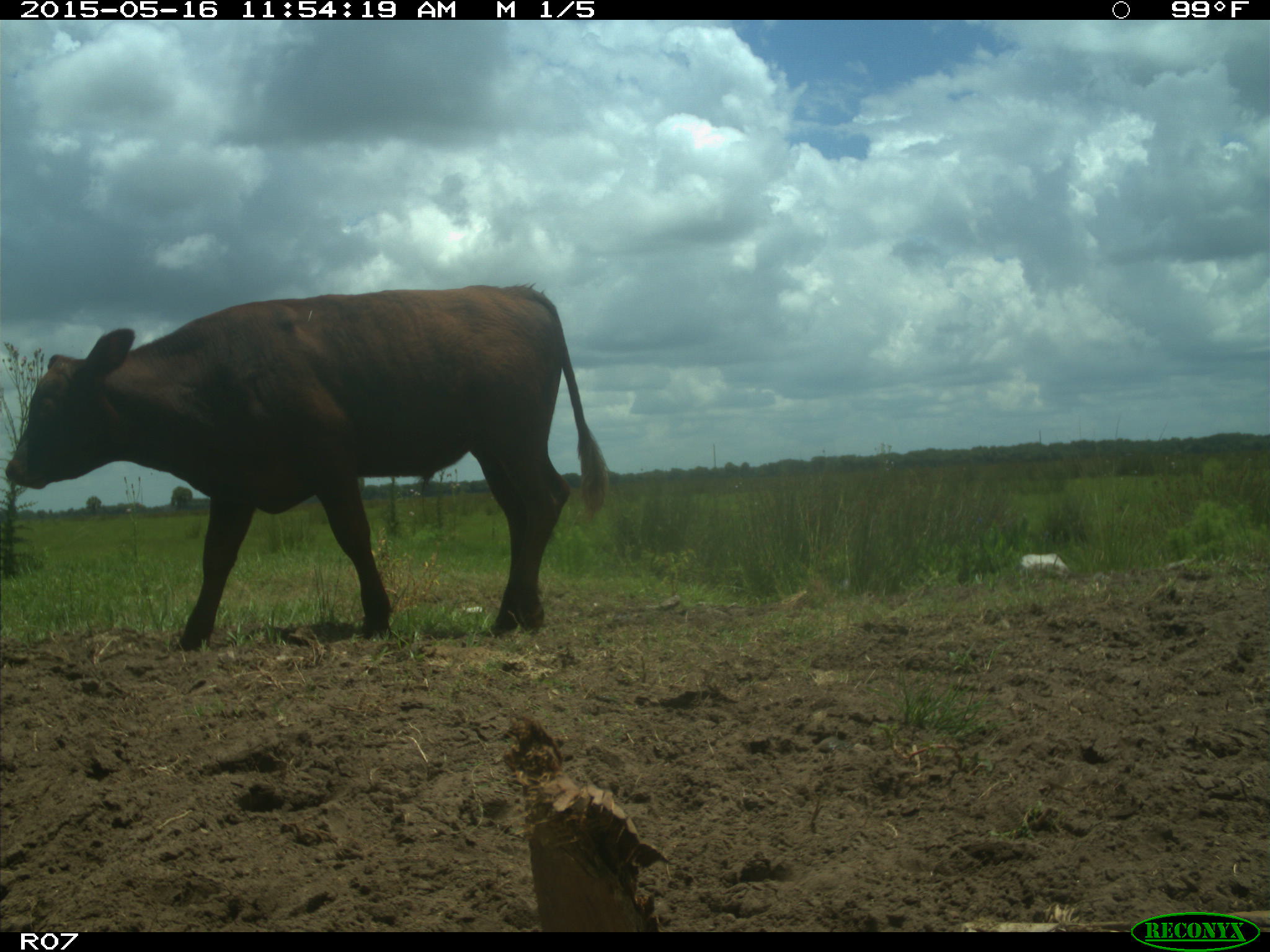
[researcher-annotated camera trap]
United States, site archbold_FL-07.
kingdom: Animalia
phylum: Chordata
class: Mammalia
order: Artiodactyla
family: Bovidae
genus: Bos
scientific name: Bos taurus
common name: domestic cow